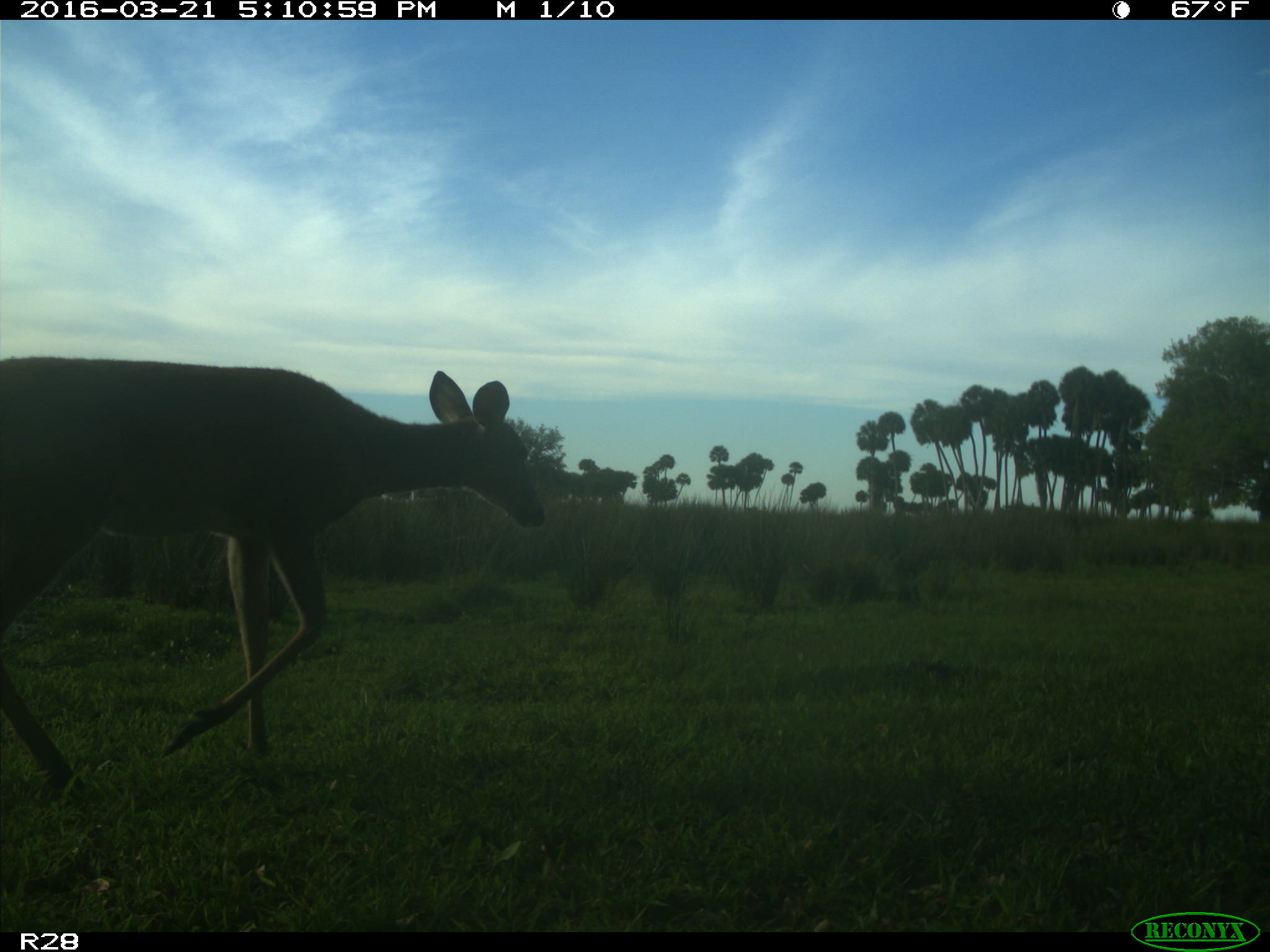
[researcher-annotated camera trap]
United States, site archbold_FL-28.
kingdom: Animalia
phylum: Chordata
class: Mammalia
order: Artiodactyla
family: Cervidae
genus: Odocoileus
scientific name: Odocoileus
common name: deer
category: unidentified deer